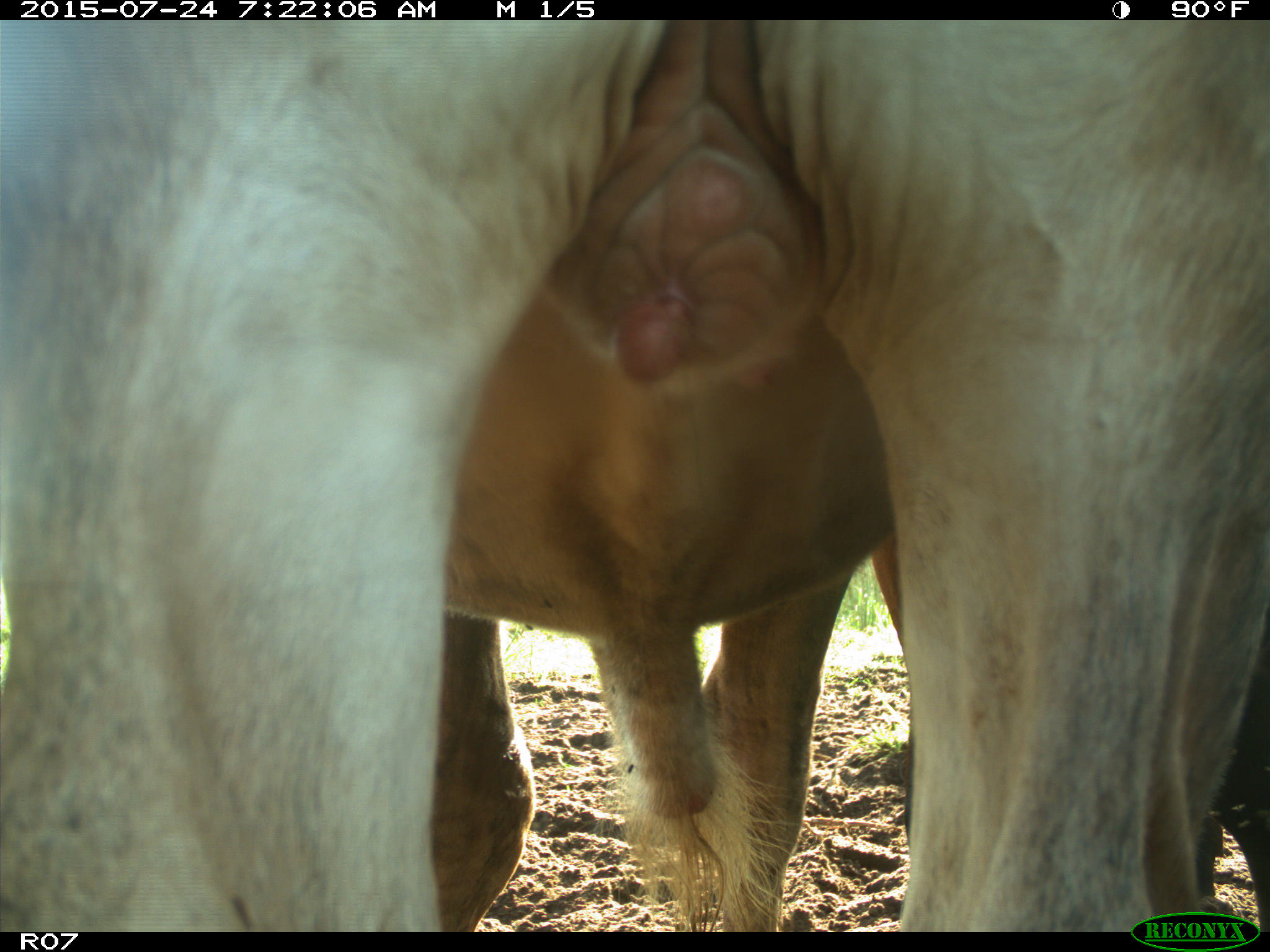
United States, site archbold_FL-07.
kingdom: Animalia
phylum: Chordata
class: Mammalia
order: Artiodactyla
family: Bovidae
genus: Bos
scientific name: Bos taurus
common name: domestic cow